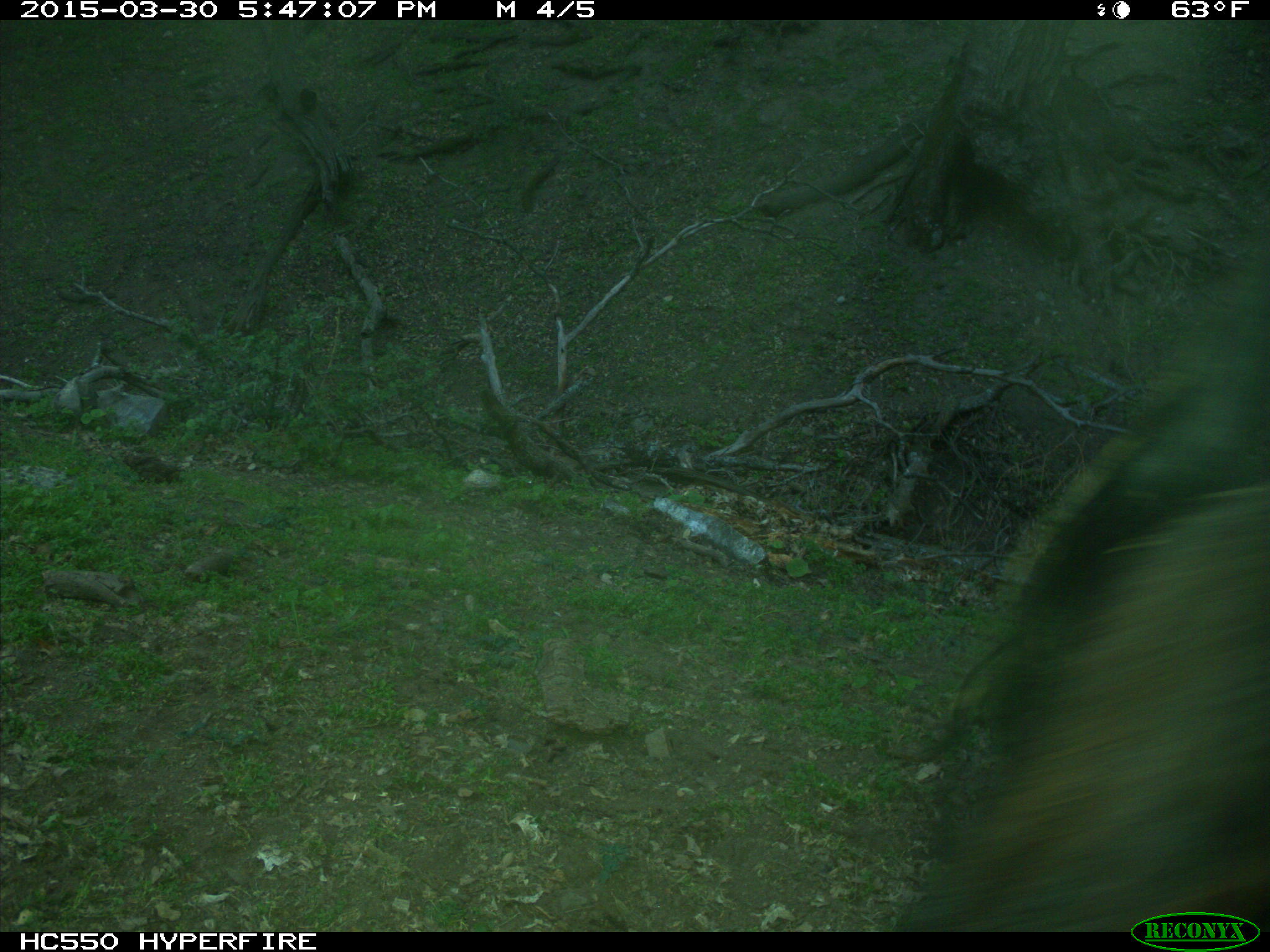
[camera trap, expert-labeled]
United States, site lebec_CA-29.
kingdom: Animalia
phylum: Chordata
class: Mammalia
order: Artiodactyla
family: Bovidae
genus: Bos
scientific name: Bos taurus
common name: domestic cow